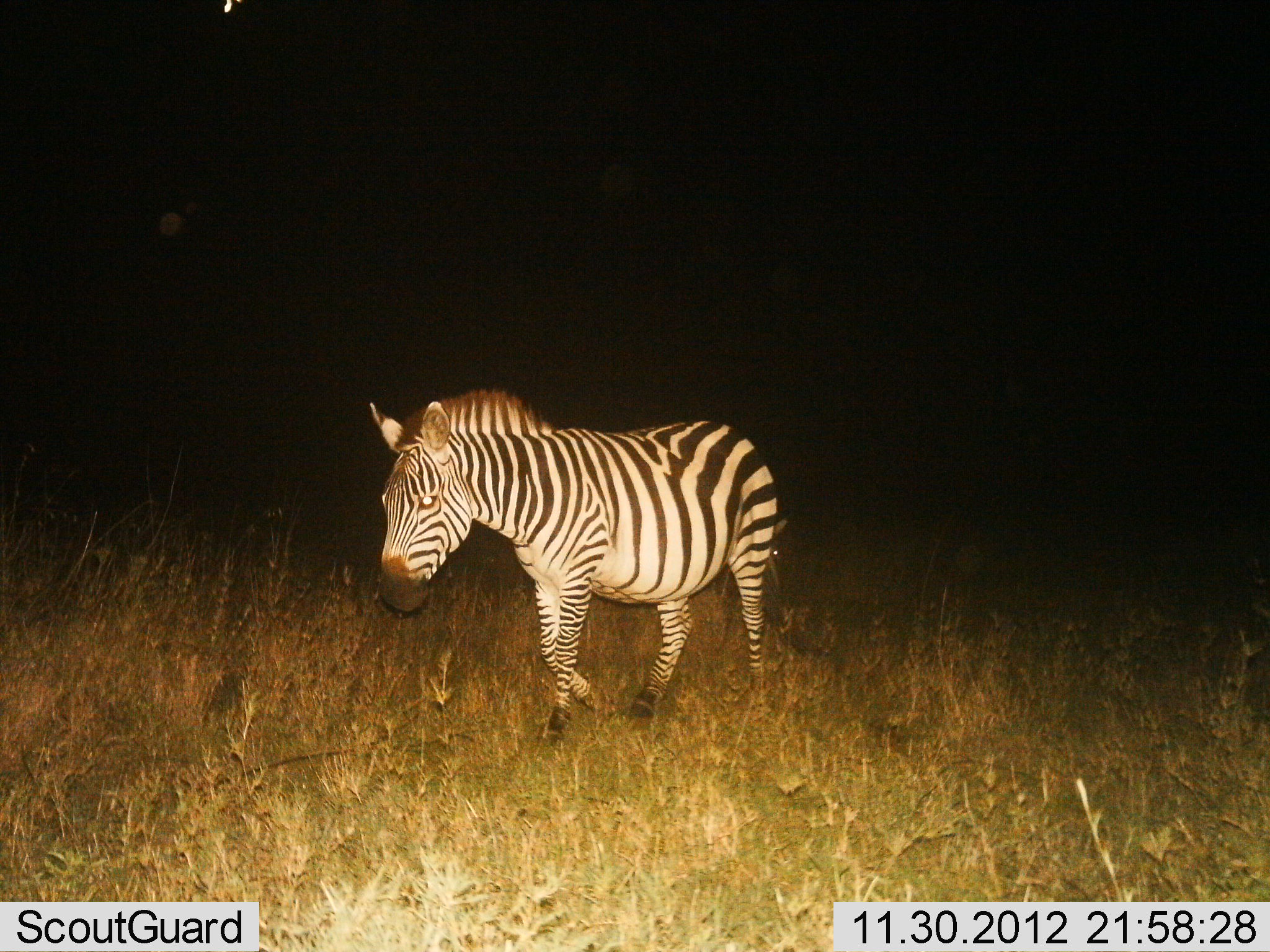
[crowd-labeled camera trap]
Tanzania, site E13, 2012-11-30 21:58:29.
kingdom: Animalia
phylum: Chordata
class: Mammalia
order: Perissodactyla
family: Equidae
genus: Equus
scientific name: Equus quagga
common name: plains zebra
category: zebra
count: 1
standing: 11%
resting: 0%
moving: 89%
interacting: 0%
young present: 0%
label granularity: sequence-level